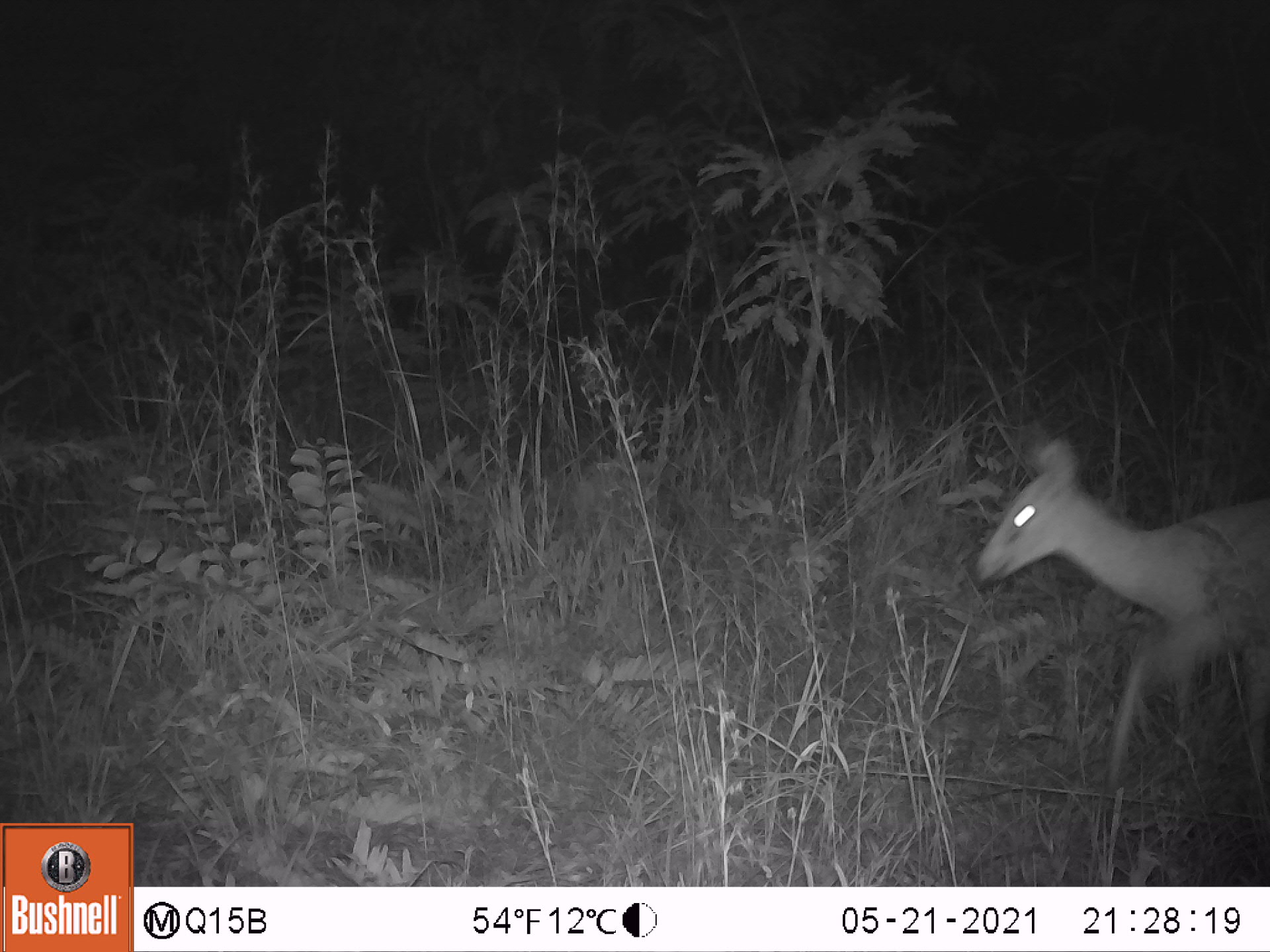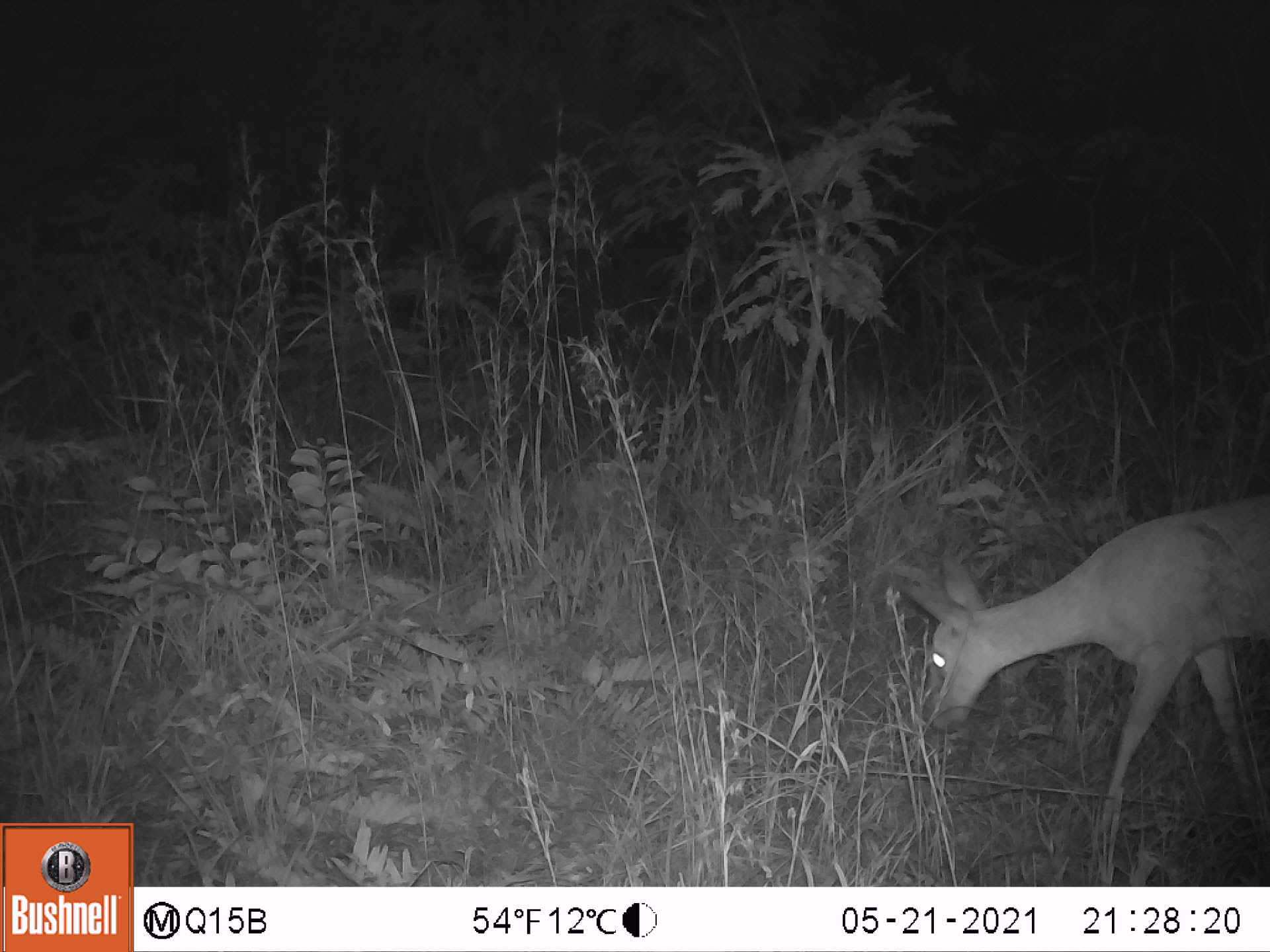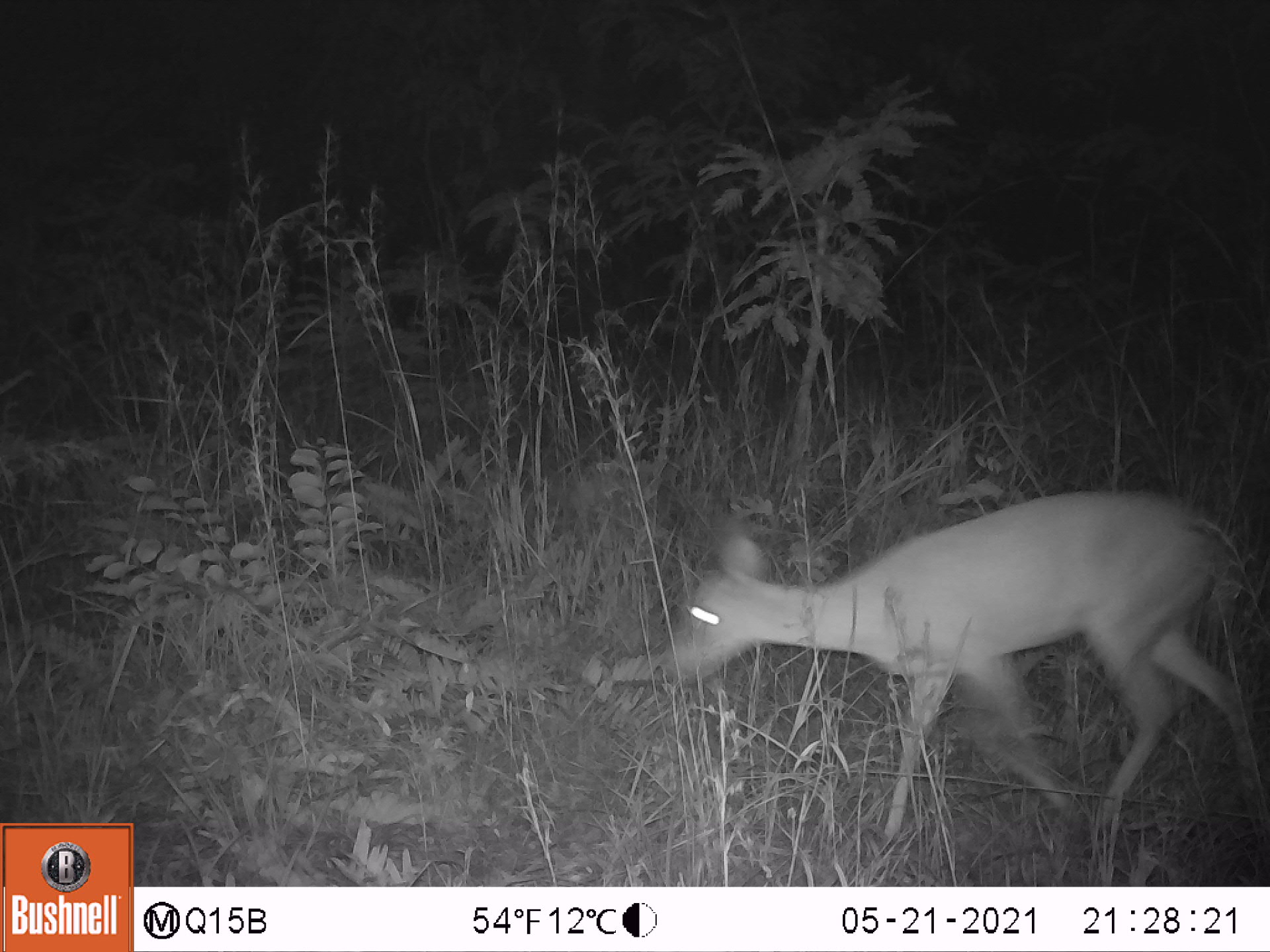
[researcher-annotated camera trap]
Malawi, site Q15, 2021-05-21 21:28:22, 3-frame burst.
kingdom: Animalia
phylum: Chordata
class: Mammalia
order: Artiodactyla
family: Bovidae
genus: Sylvicapra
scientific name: Sylvicapra grimmia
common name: common duiker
Common duiker (Sylvicapra grimmia), count 1.